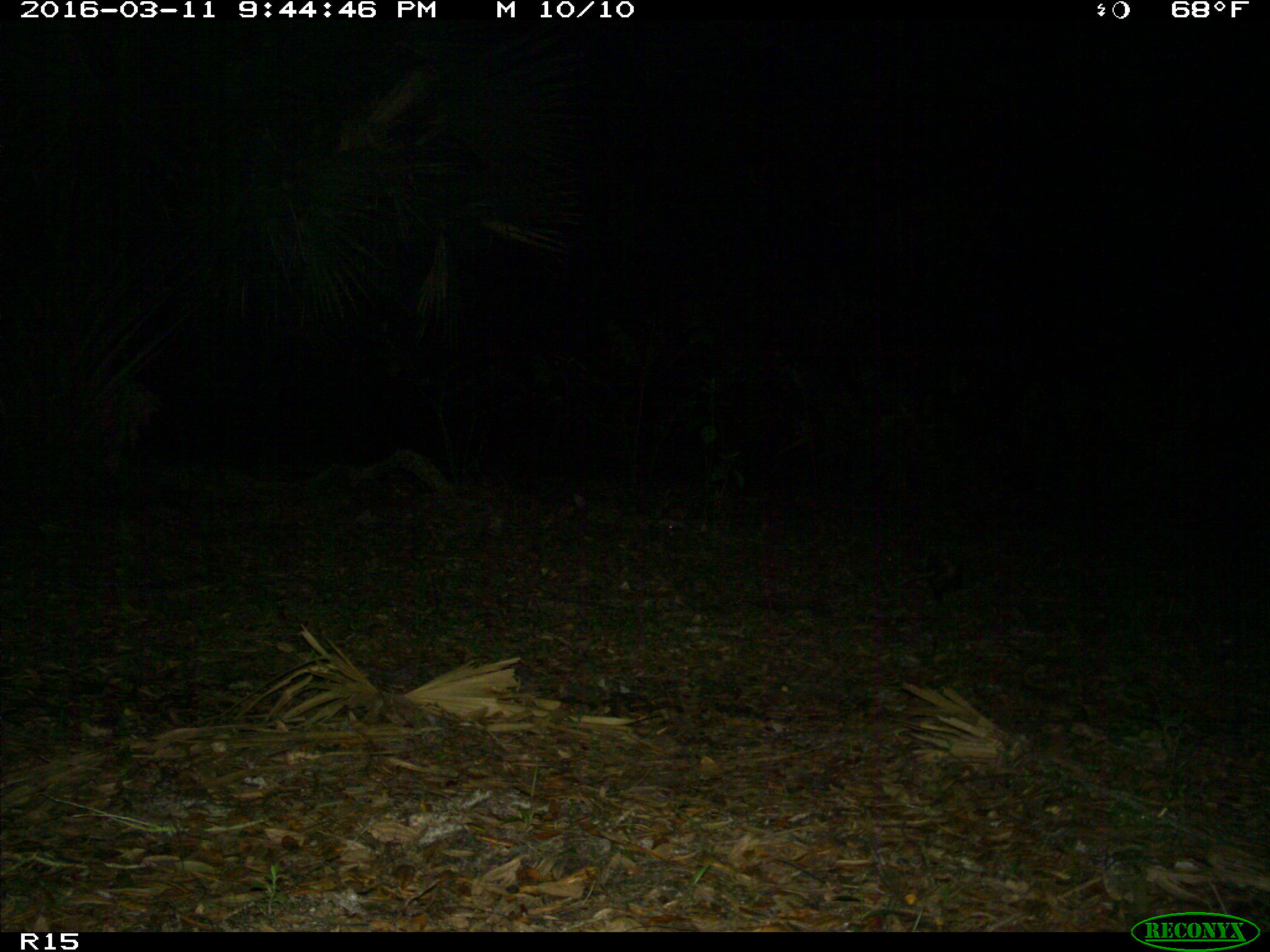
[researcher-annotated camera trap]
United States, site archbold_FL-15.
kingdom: Animalia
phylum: Chordata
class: Mammalia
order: Didelphimorphia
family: Didelphidae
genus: Didelphis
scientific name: Didelphis virginiana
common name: virginia opossum